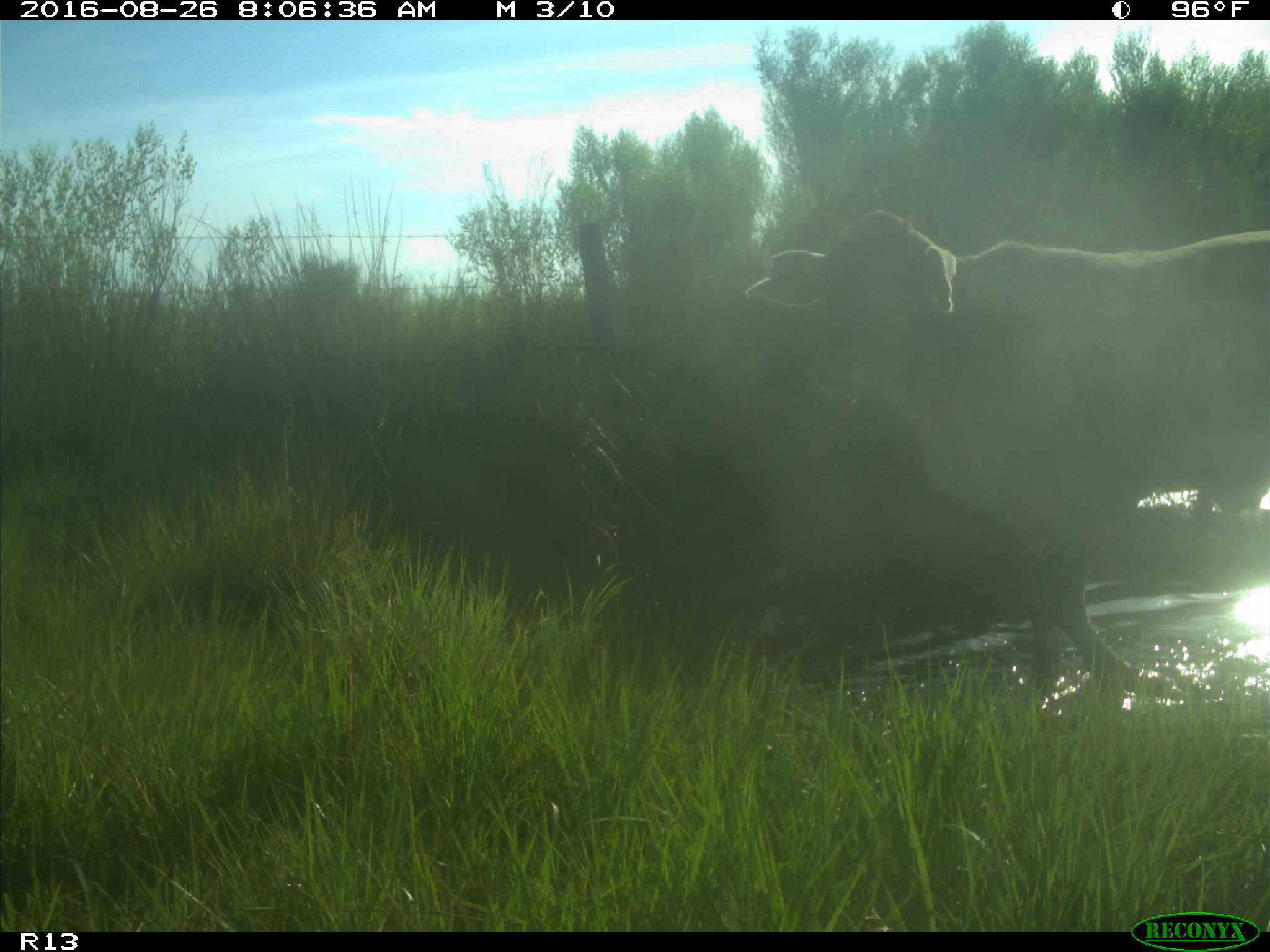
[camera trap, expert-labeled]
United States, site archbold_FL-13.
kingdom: Animalia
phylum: Chordata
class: Mammalia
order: Artiodactyla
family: Bovidae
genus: Bos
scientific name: Bos taurus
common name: domestic cow